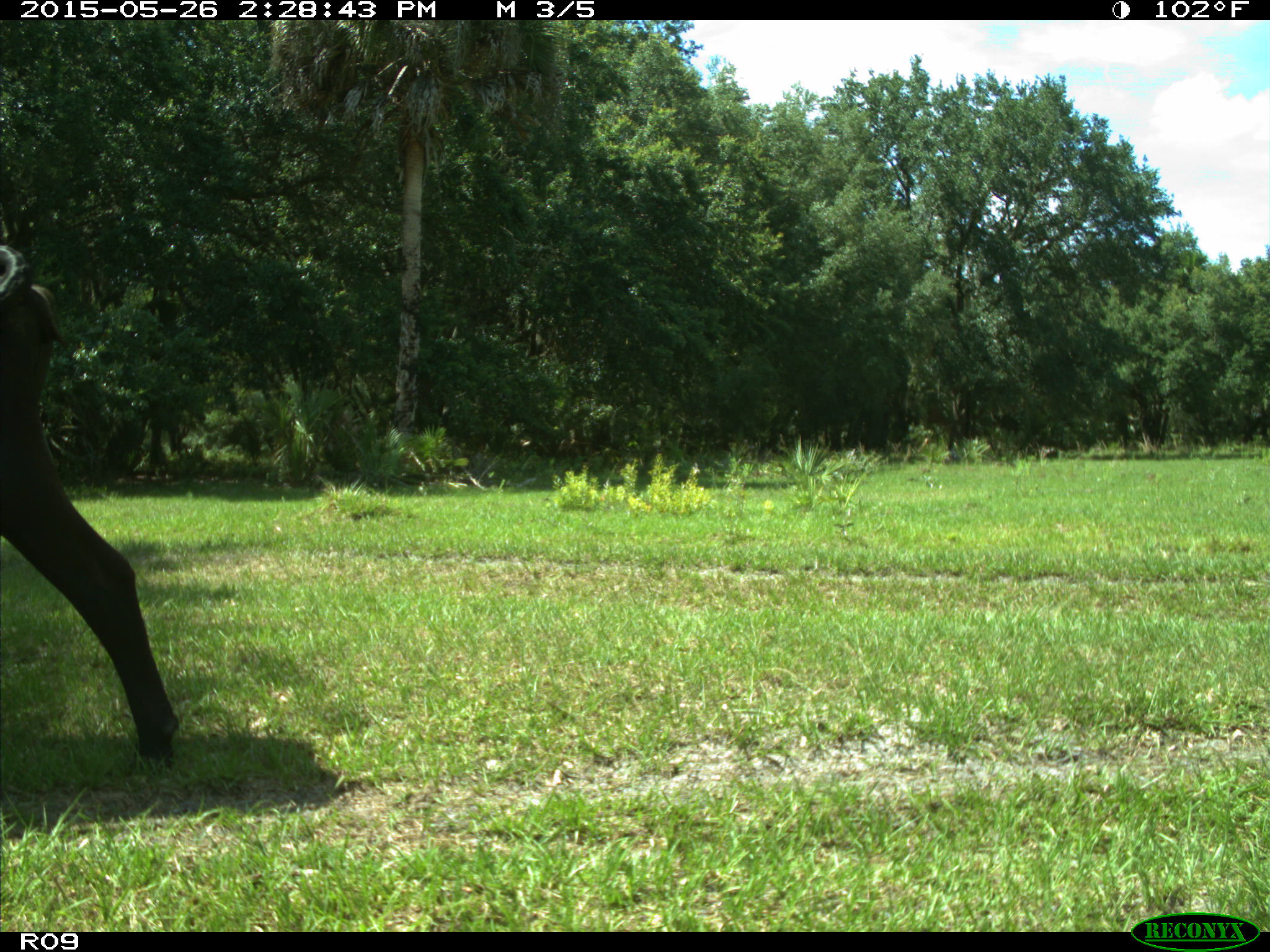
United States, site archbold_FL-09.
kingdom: Animalia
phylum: Chordata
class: Mammalia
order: Artiodactyla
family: Bovidae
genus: Bos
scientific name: Bos taurus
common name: domestic cow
Bos taurus (domestic cow).